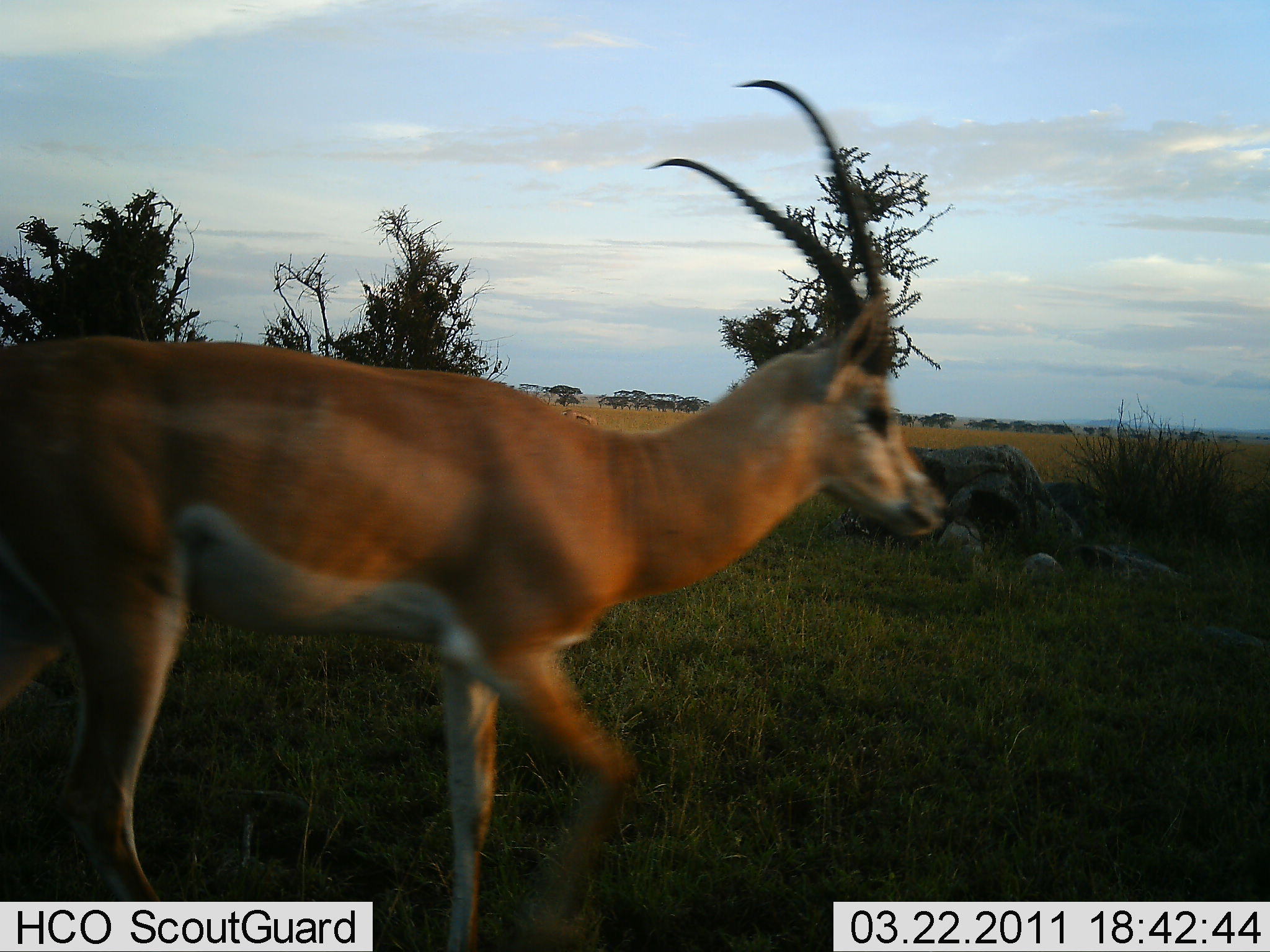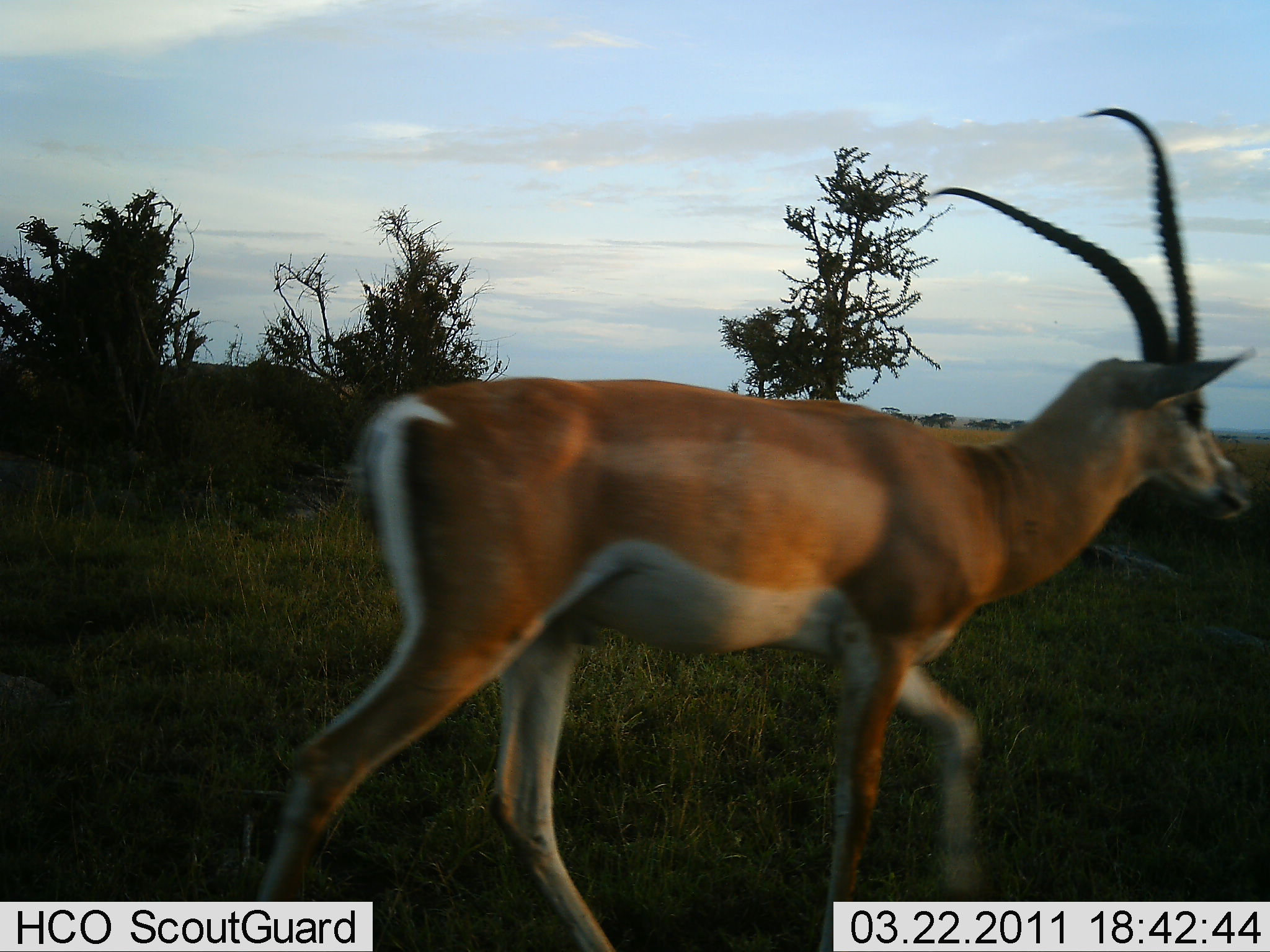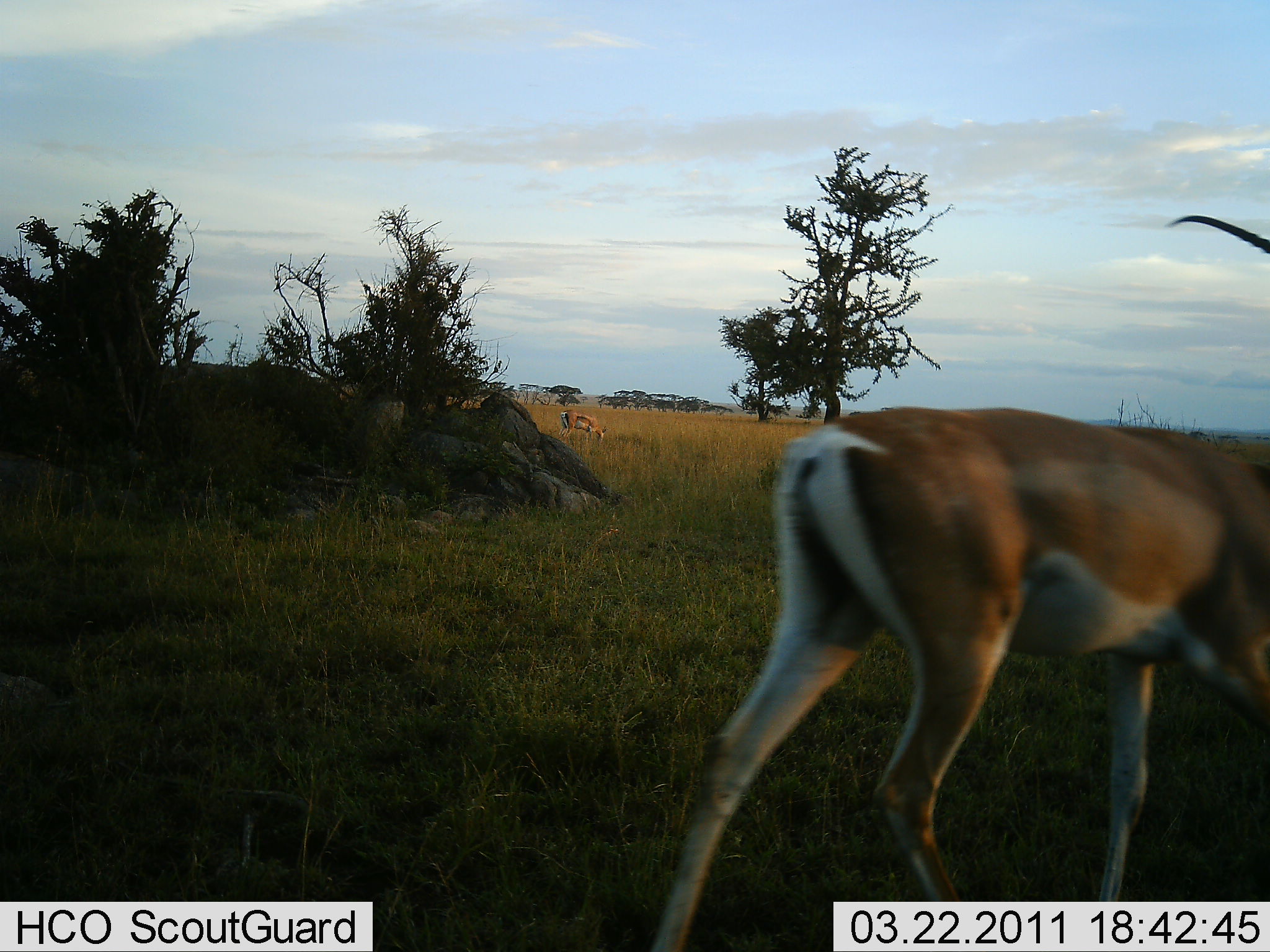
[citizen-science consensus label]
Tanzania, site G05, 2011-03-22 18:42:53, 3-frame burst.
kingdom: Animalia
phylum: Chordata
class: Mammalia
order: Artiodactyla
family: Bovidae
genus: Nanger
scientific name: Nanger granti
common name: grant's gazelle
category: gazellegrants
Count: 1.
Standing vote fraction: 9%.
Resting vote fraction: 0%.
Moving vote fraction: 100%.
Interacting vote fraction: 0%.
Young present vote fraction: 0%.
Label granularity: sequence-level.